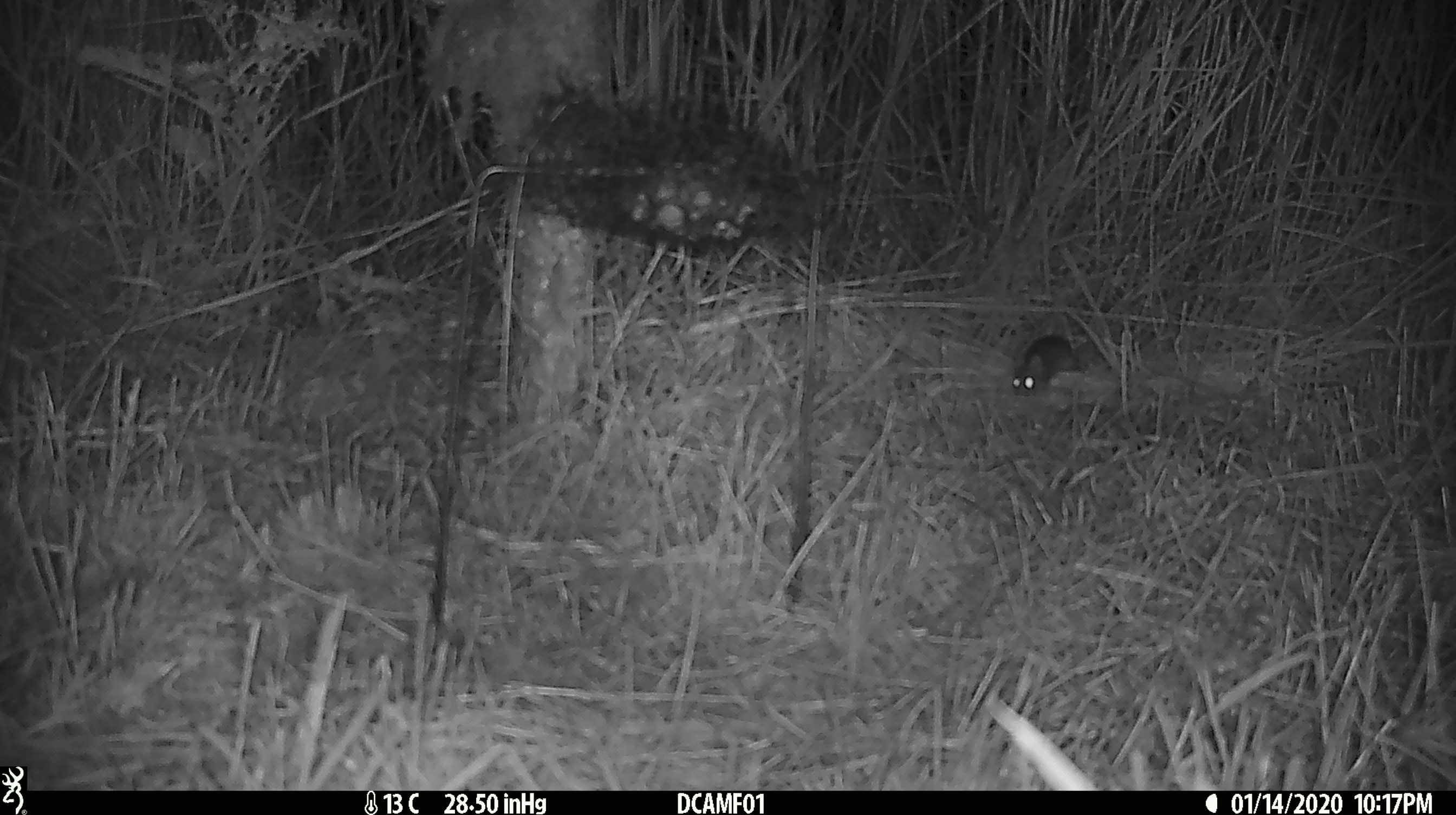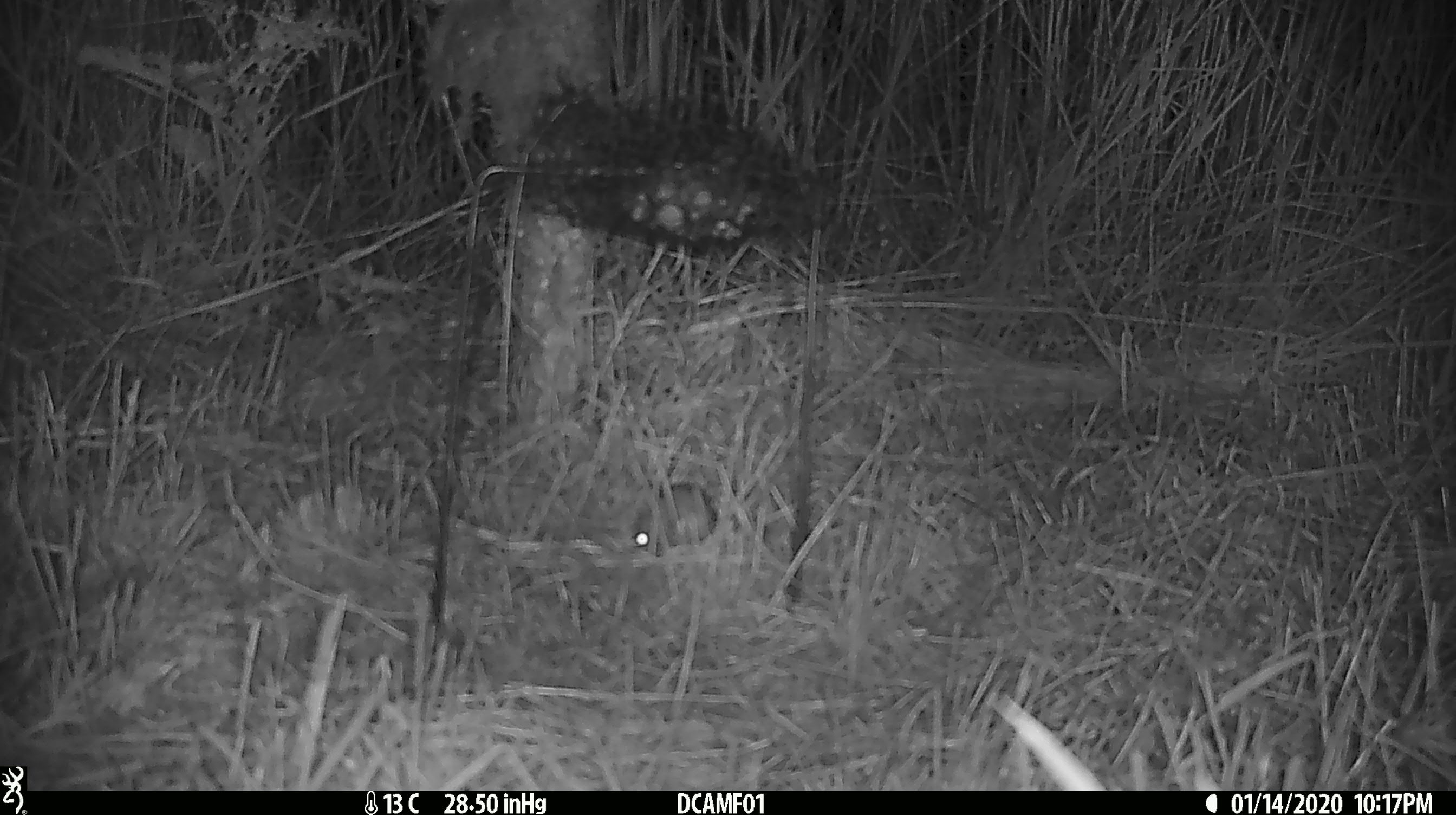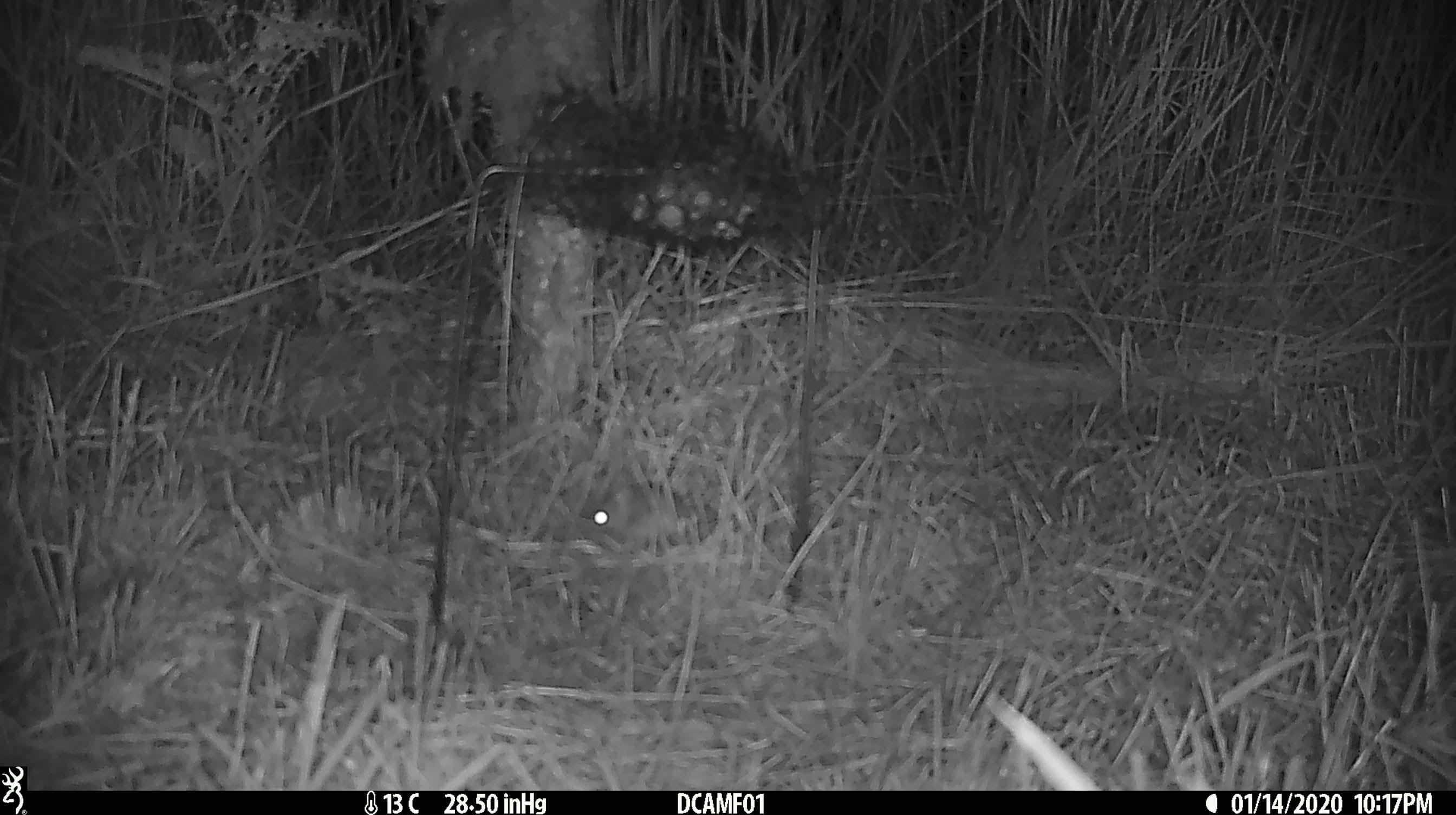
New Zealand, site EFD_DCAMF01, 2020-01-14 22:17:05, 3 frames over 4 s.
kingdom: Animalia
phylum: Chordata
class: Mammalia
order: Rodentia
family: Muridae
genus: Mus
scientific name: Mus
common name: mouse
Mouse (Mus).